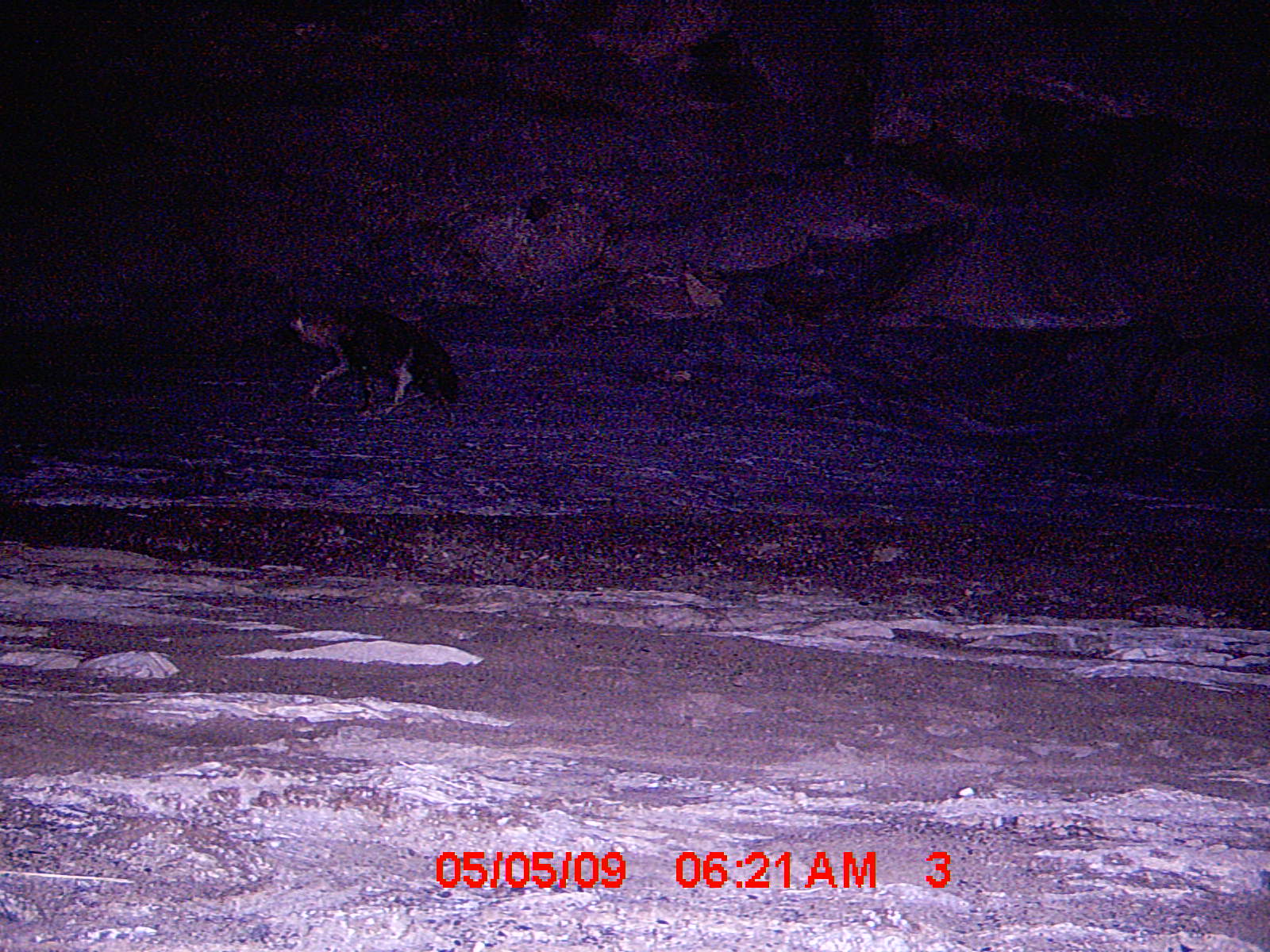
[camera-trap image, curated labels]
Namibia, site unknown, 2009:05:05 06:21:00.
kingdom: Animalia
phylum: Chordata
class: Mammalia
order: Carnivora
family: Hyaenidae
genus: Parahyaena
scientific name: Parahyaena brunnea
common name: brown hyena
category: hyaena brunnea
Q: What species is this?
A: Hyaena brunnea (brown hyena) (Parahyaena brunnea).